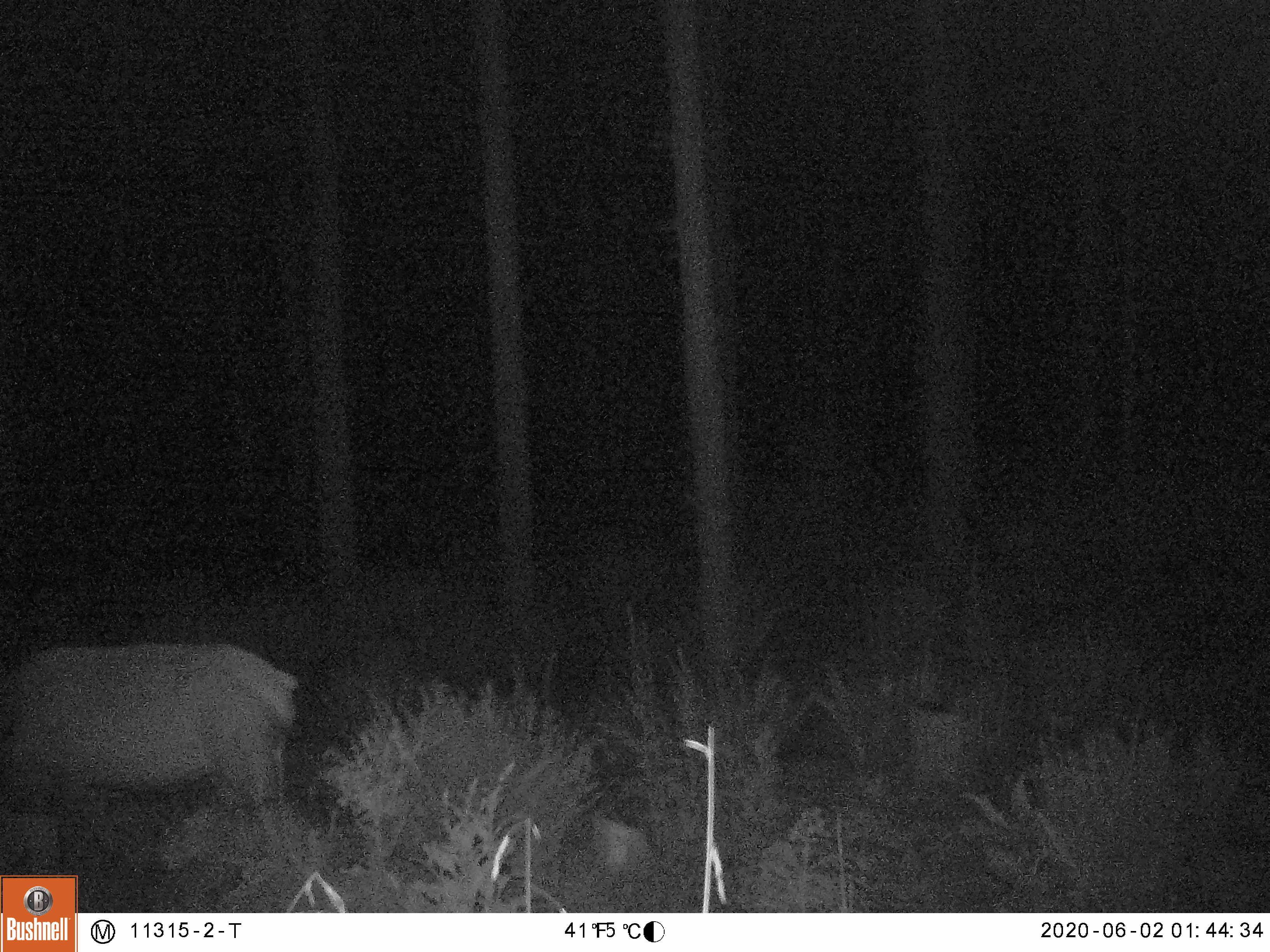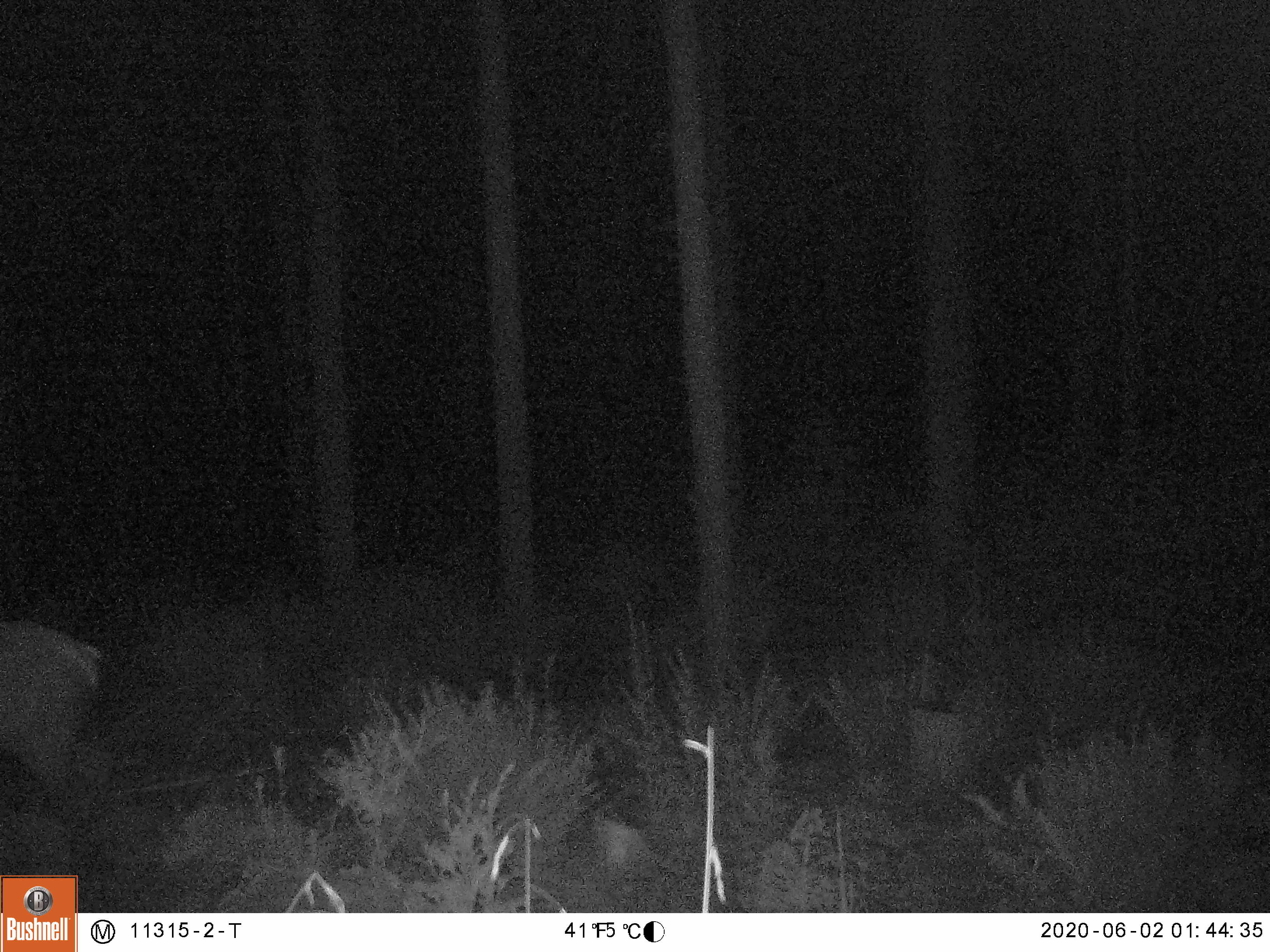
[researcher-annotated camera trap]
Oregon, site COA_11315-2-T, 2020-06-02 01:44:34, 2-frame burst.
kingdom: Animalia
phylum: Chordata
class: Mammalia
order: Artiodactyla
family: Cervidae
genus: Cervus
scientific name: Cervus canadensis roosevelti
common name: roosevelt elk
Roosevelt elk (Cervus canadensis roosevelti).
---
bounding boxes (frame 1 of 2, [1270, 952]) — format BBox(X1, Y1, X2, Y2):
roosevelt elk: BBox(11, 635, 309, 853)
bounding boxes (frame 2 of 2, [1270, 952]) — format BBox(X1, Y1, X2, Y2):
roosevelt elk: BBox(0, 609, 113, 853)